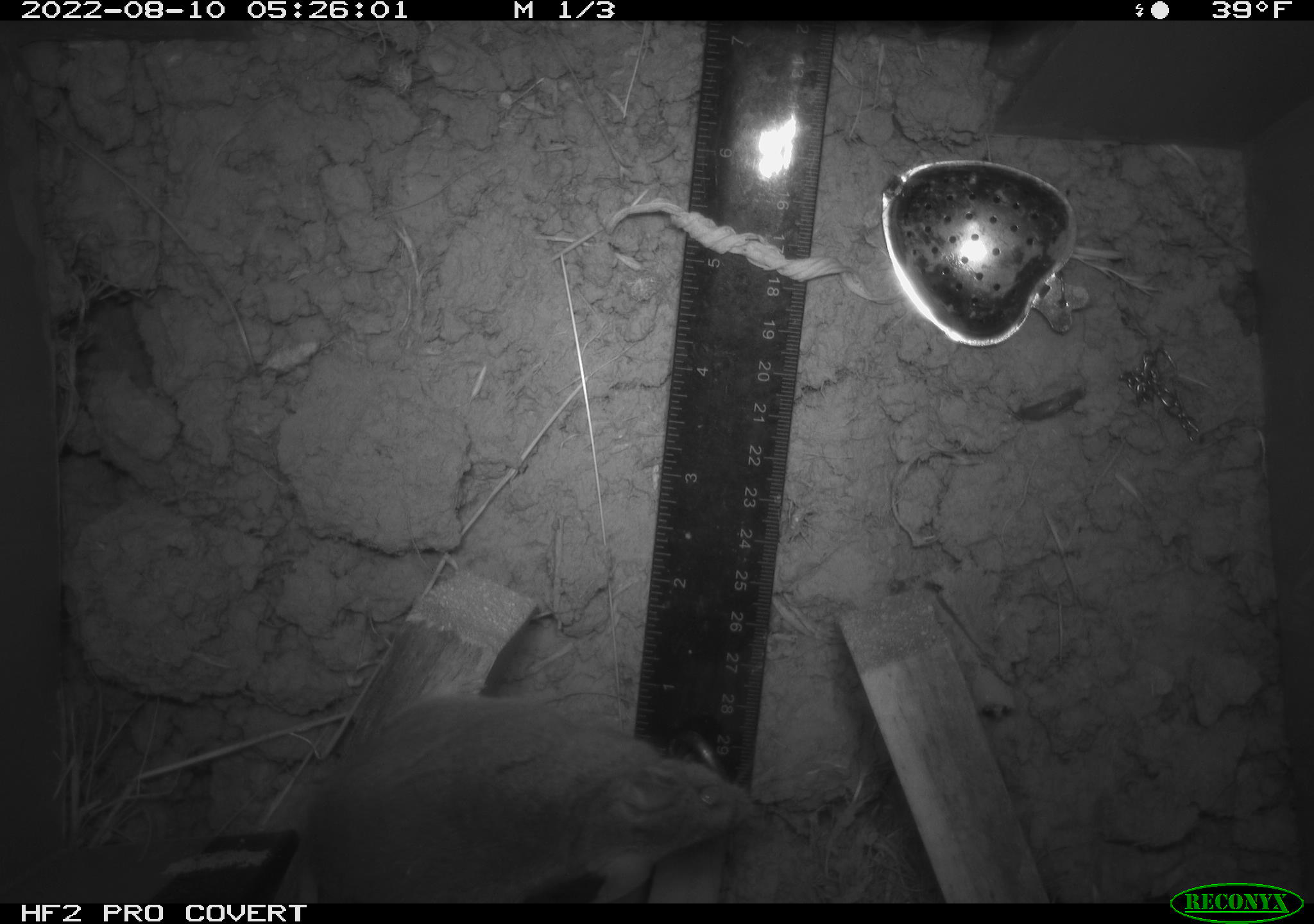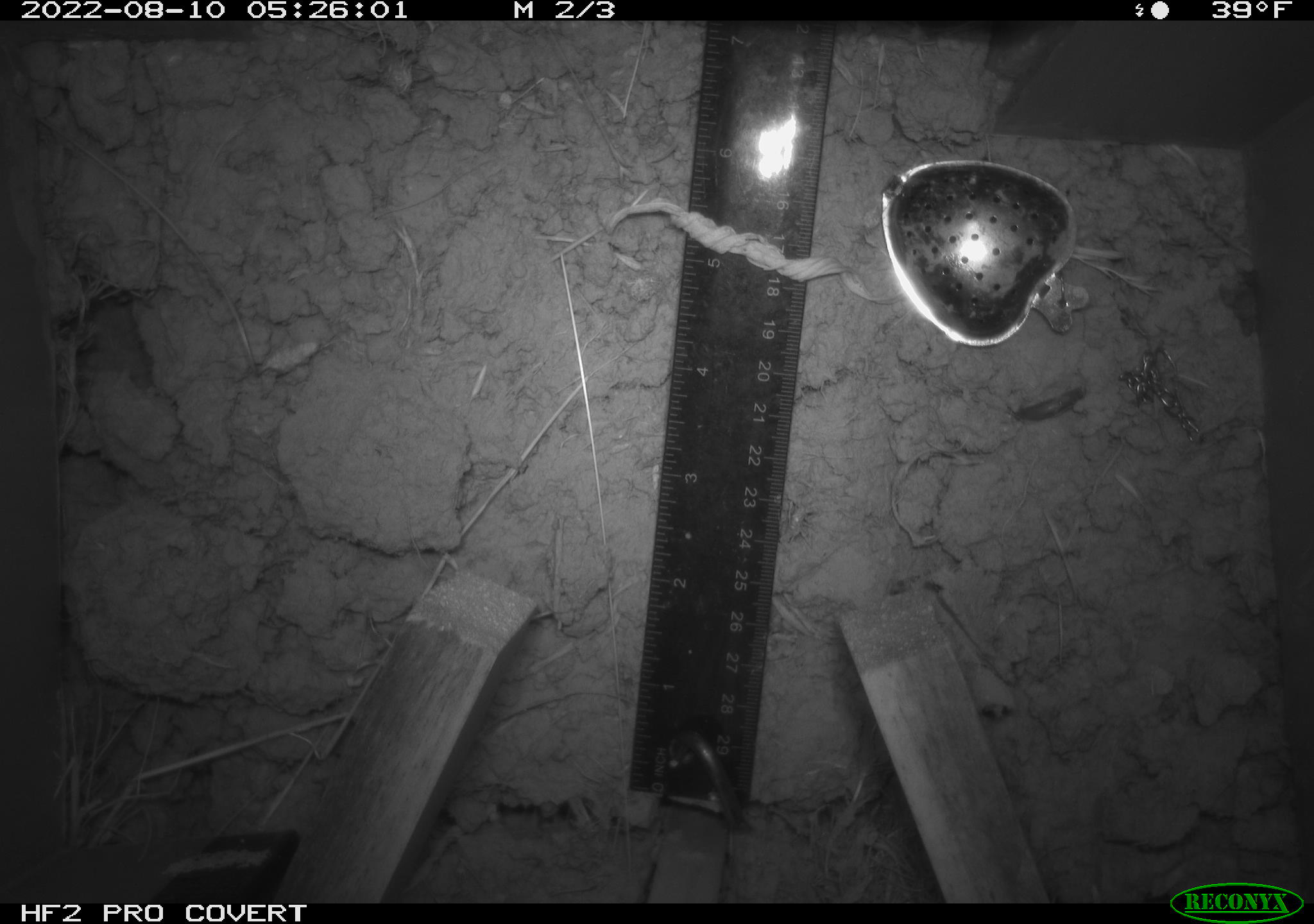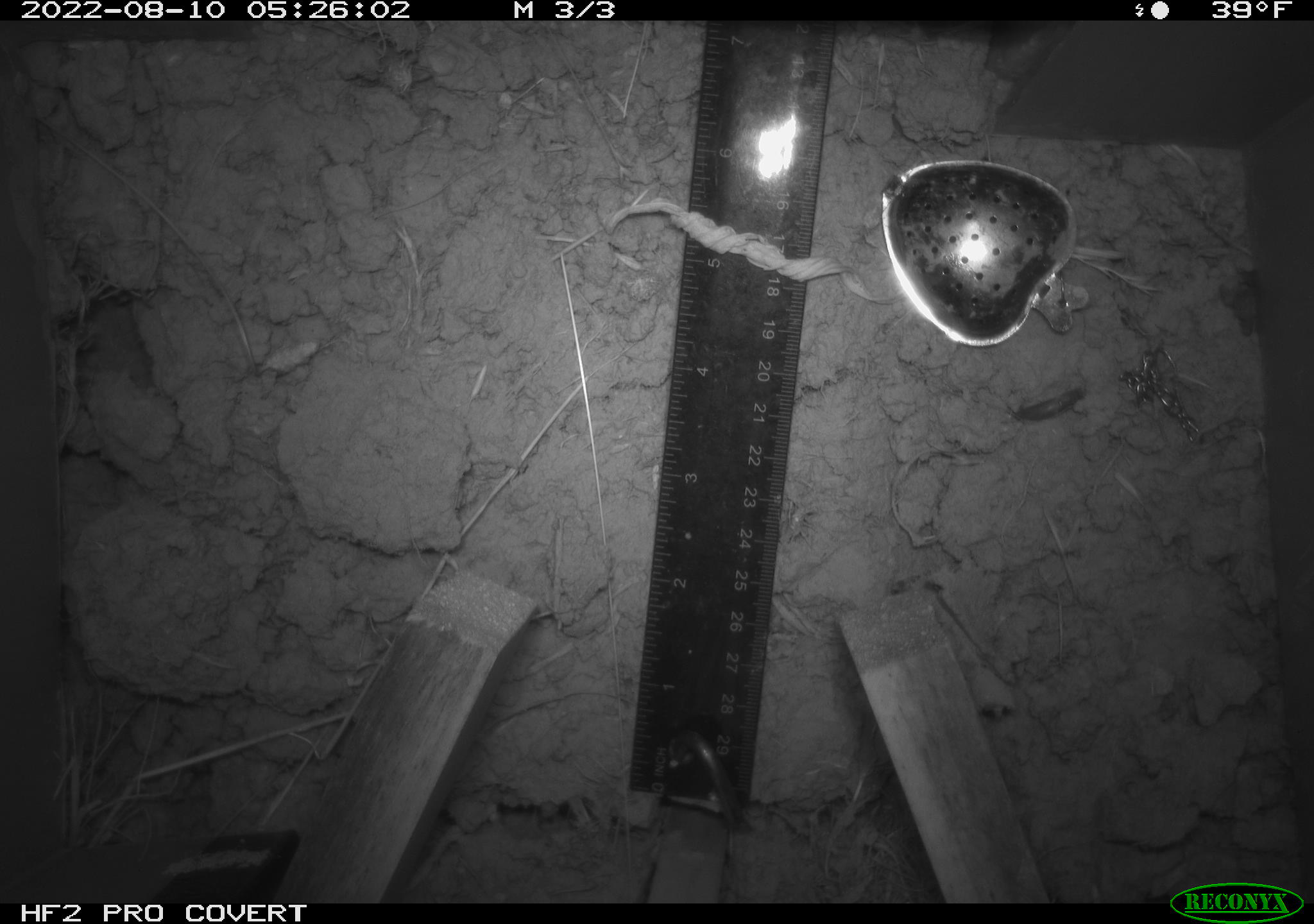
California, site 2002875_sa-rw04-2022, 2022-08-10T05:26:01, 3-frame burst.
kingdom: Animalia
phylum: Chordata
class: Mammalia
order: Rodentia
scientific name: Rodentia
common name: mouse species